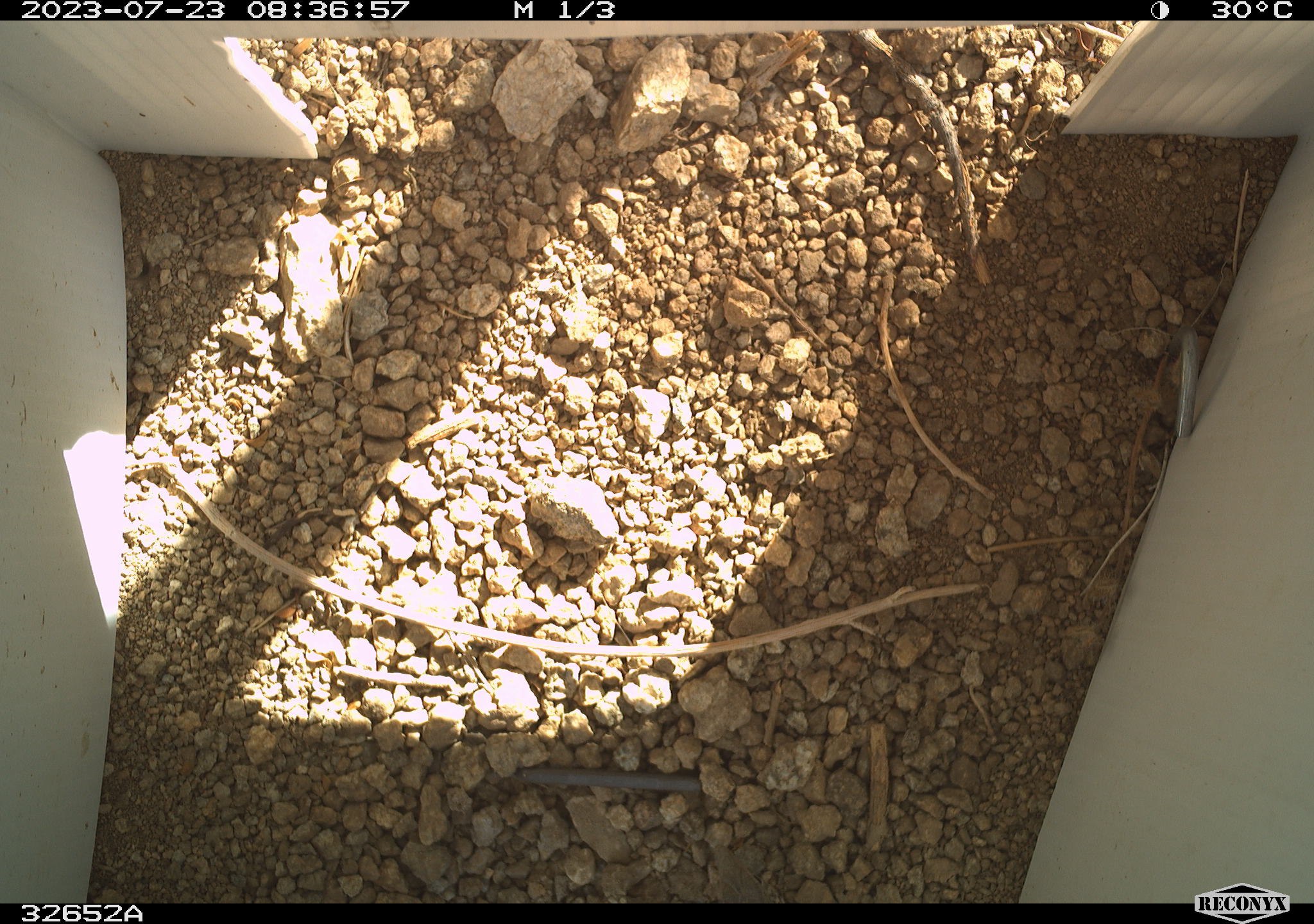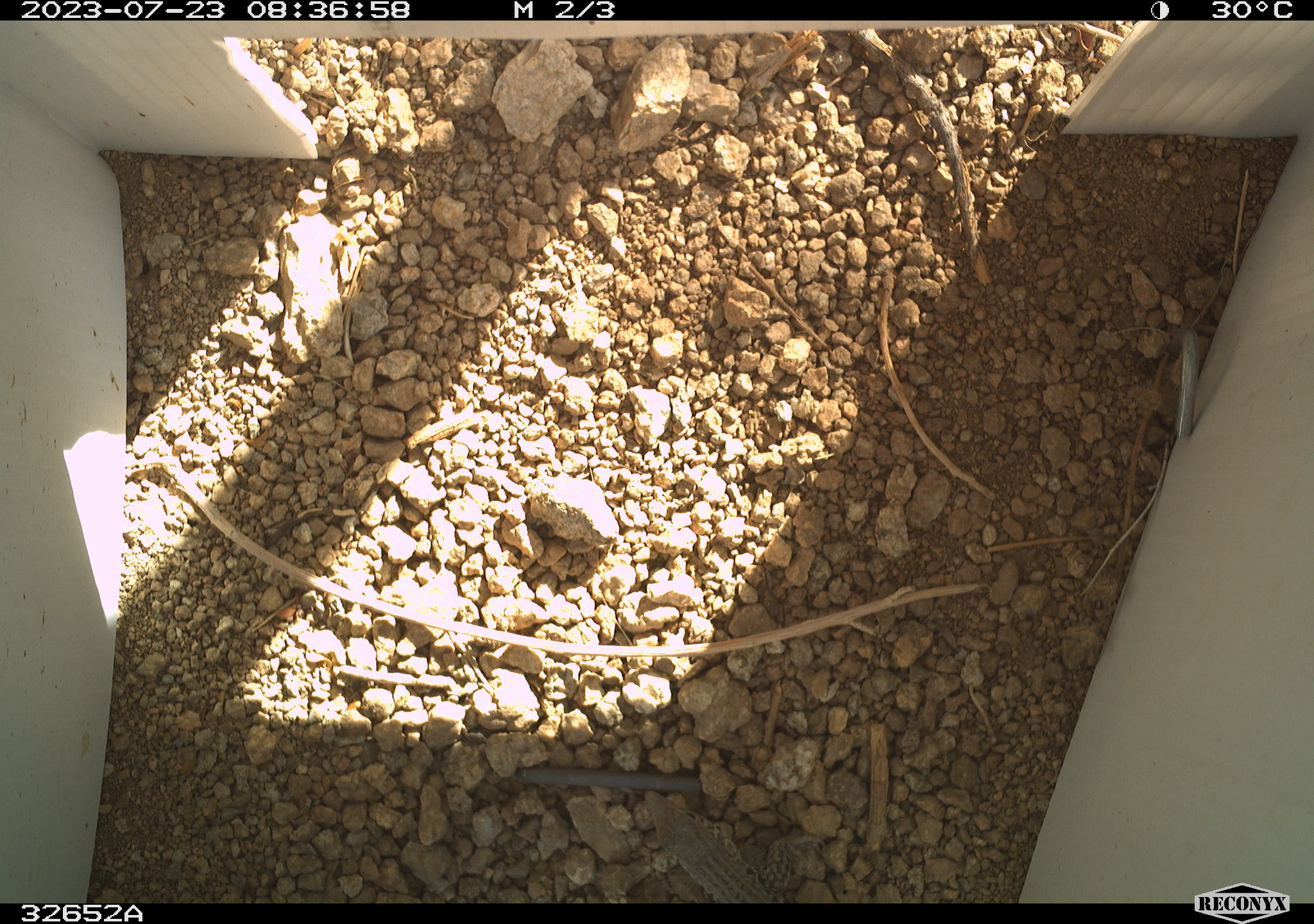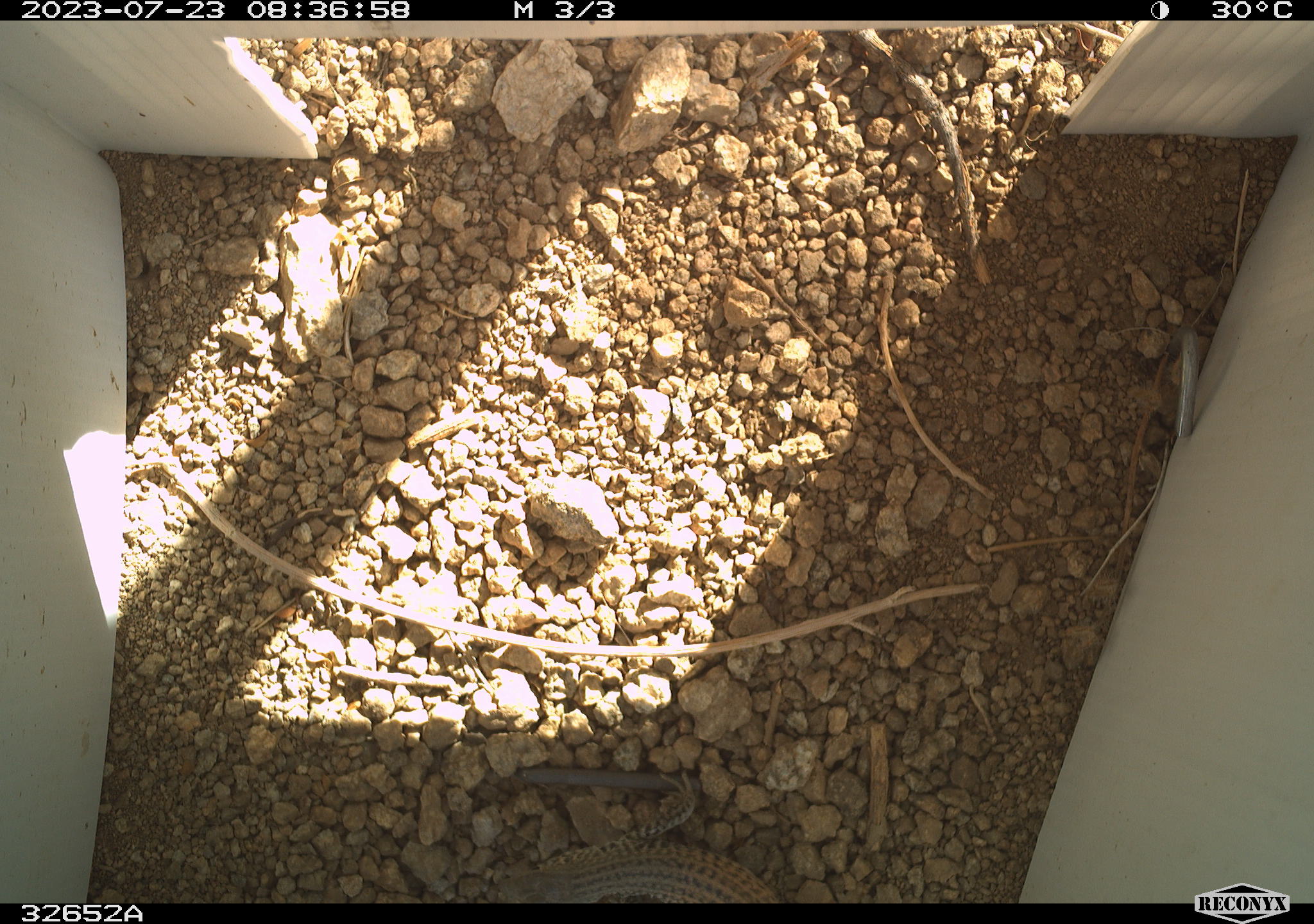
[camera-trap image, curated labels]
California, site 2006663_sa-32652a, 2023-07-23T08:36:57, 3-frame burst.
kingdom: Animalia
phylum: Chordata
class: Reptilia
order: Squamata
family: Teiidae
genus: Aspidoscelis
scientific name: Aspidoscelis tigris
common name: western whiptail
Western whiptail (Aspidoscelis tigris).